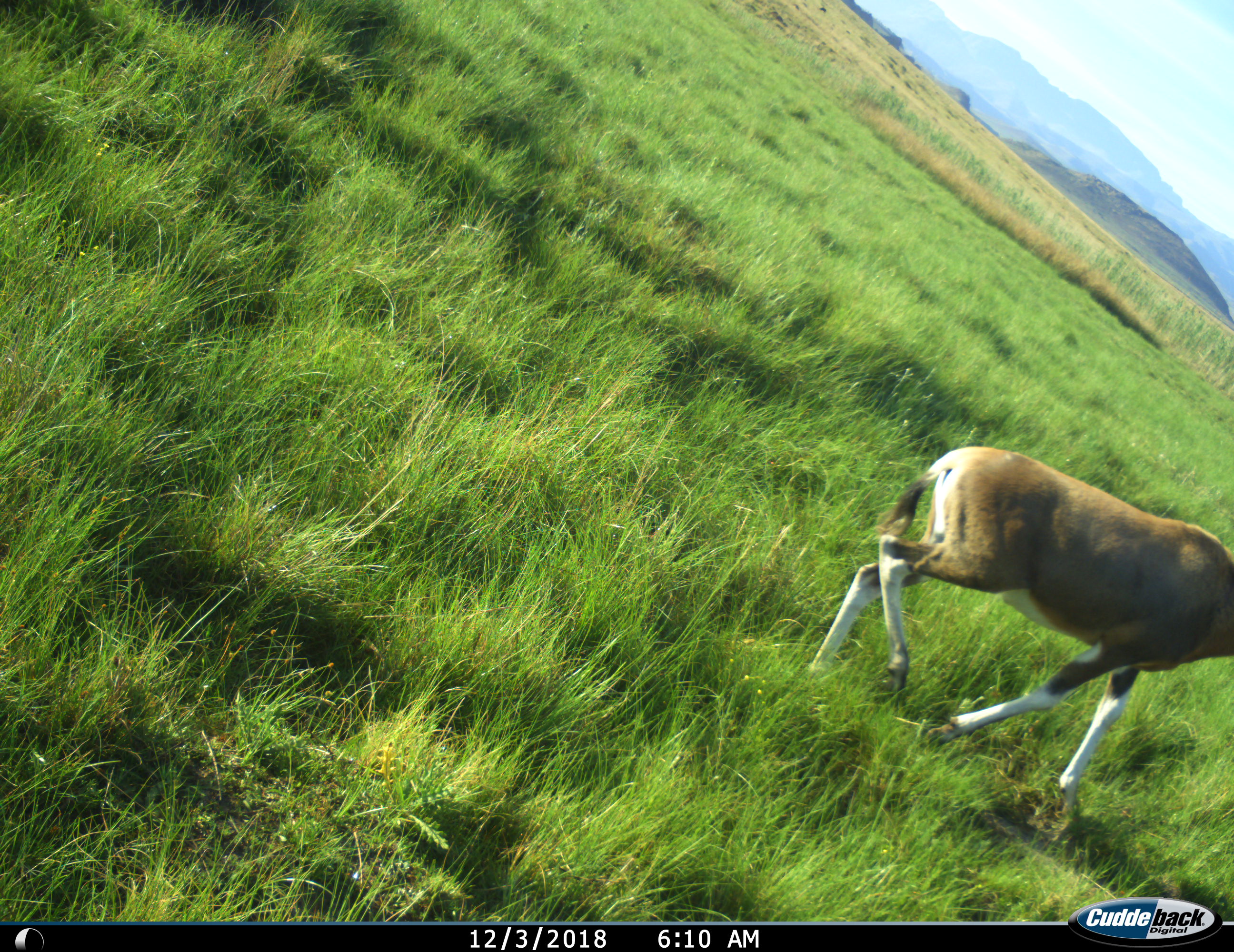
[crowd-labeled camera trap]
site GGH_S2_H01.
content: unidentified animal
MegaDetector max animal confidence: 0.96